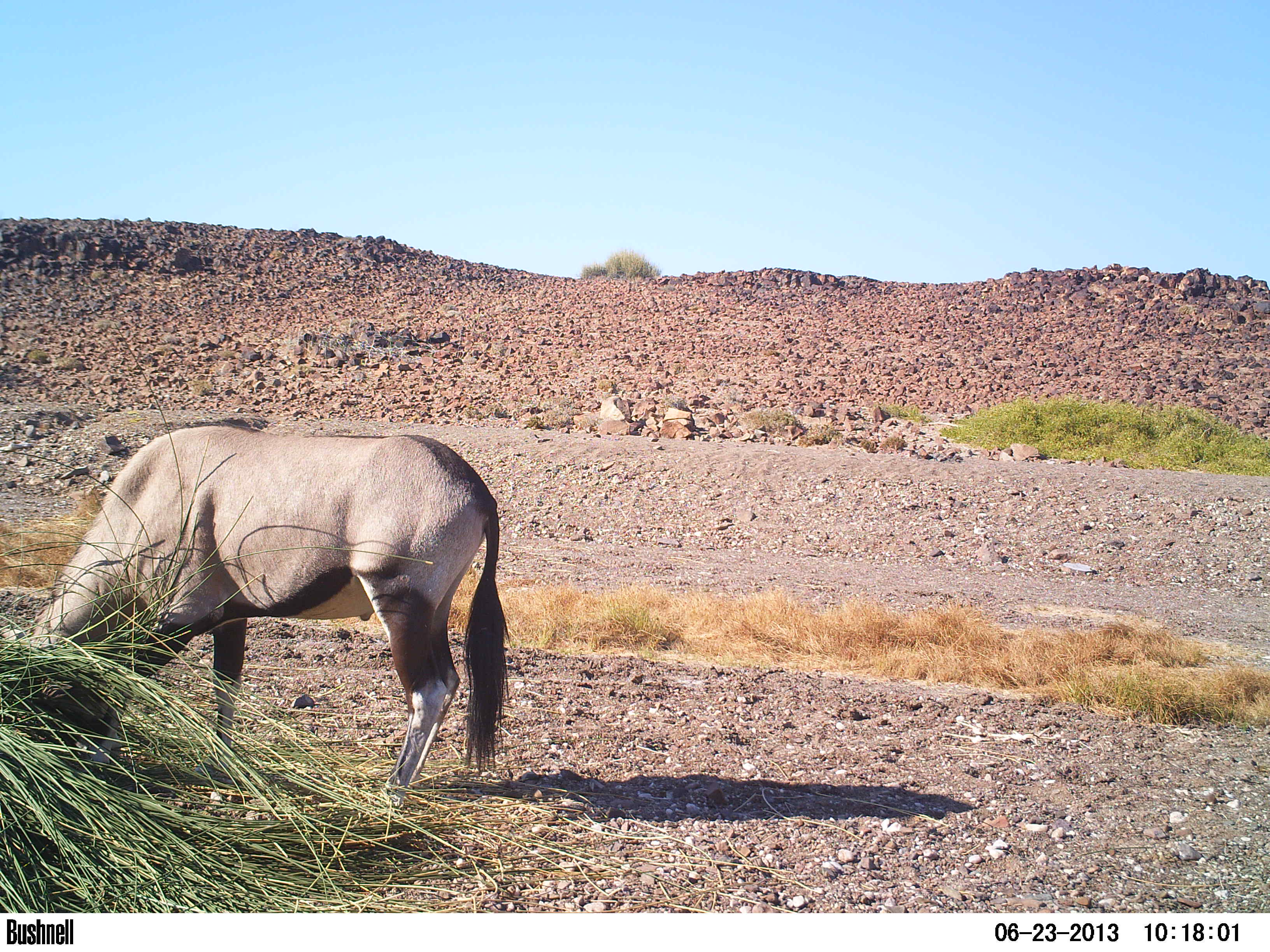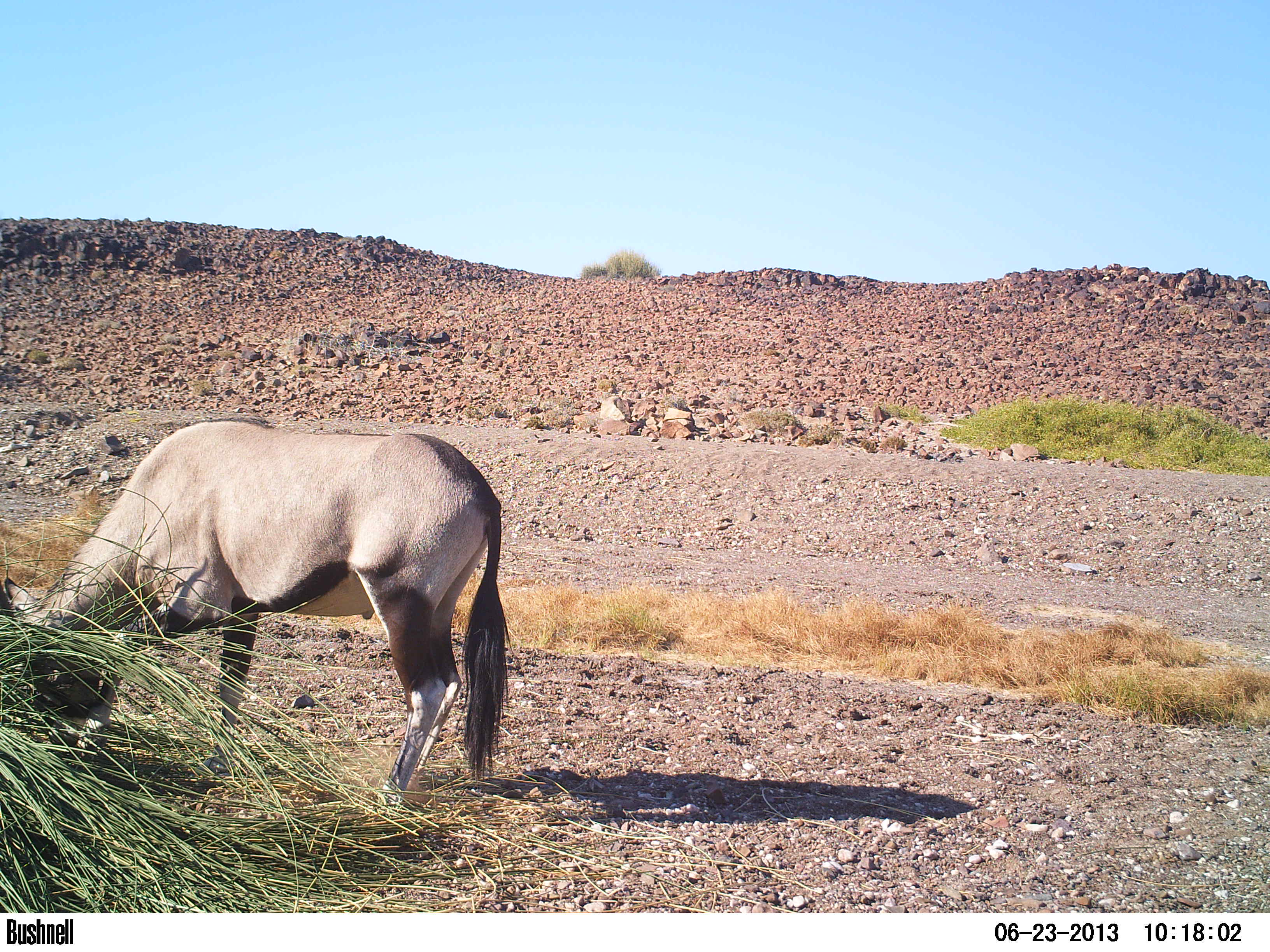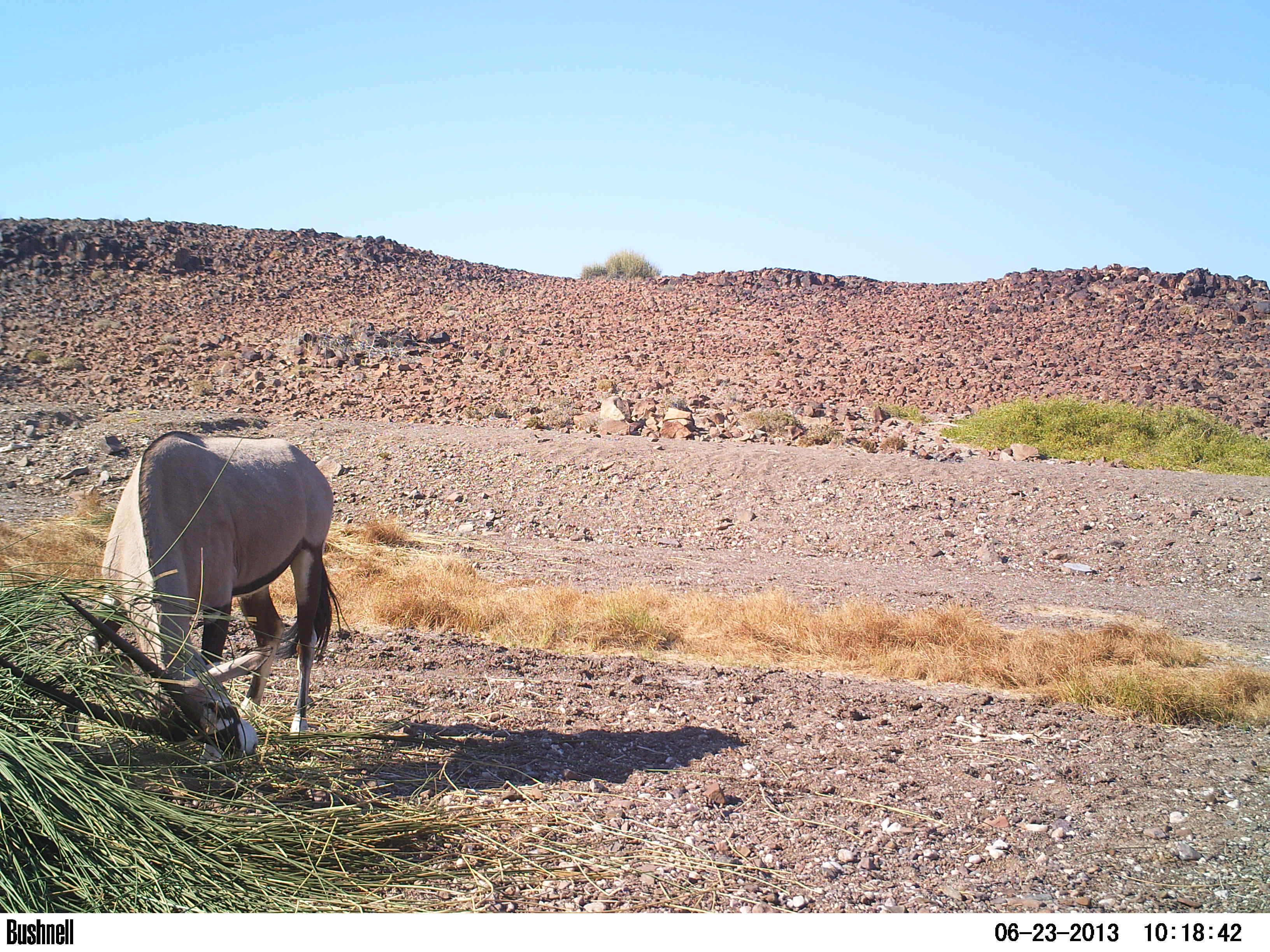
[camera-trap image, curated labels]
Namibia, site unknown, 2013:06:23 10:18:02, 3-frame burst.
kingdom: Animalia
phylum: Chordata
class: Mammalia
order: Artiodactyla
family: Bovidae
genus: Oryx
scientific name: Oryx gazella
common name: gemsbok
Oryx gazella (gemsbok).